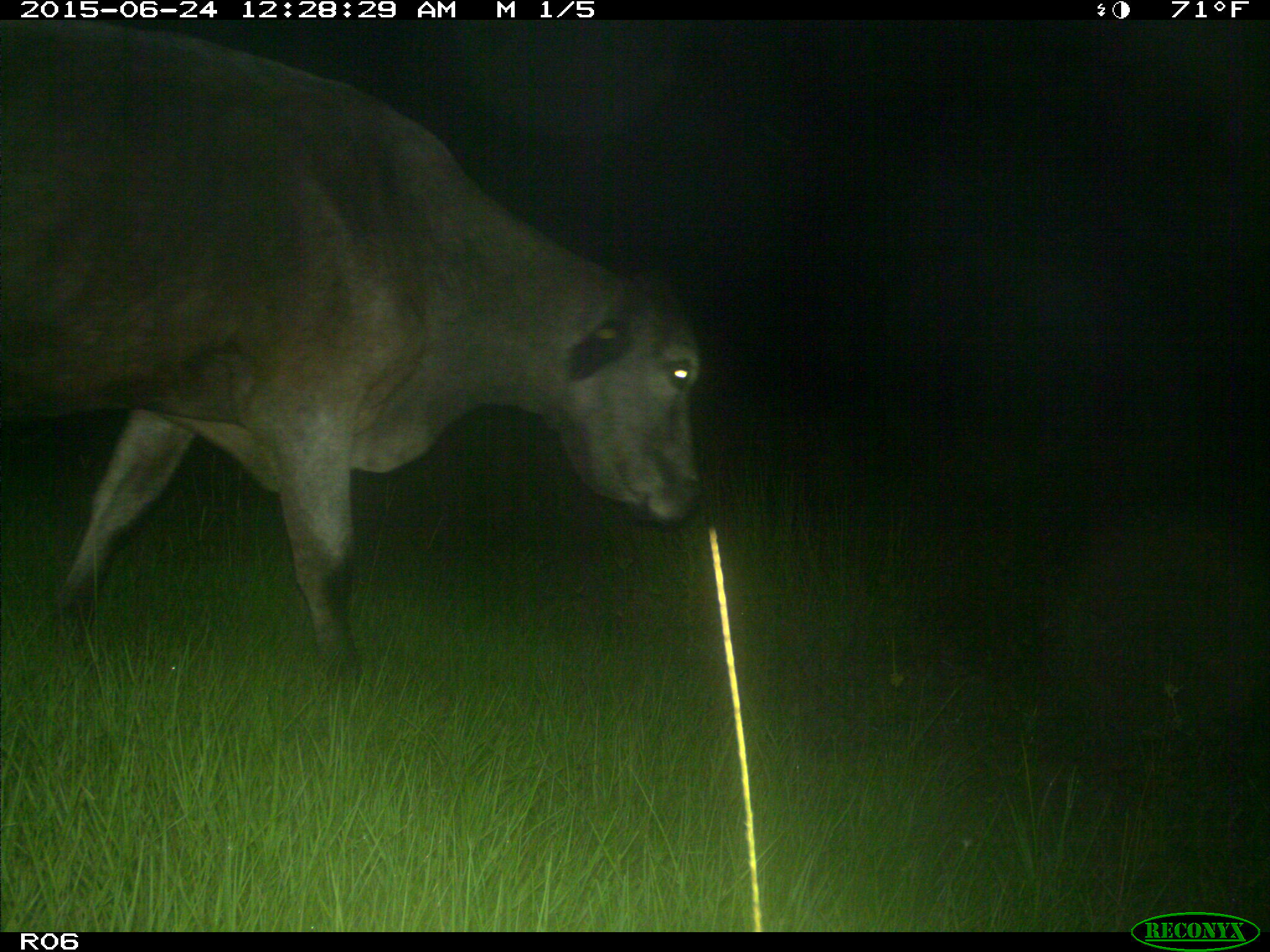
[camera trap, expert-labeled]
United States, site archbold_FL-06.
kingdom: Animalia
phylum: Chordata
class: Mammalia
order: Artiodactyla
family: Bovidae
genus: Bos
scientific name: Bos taurus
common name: domestic cow